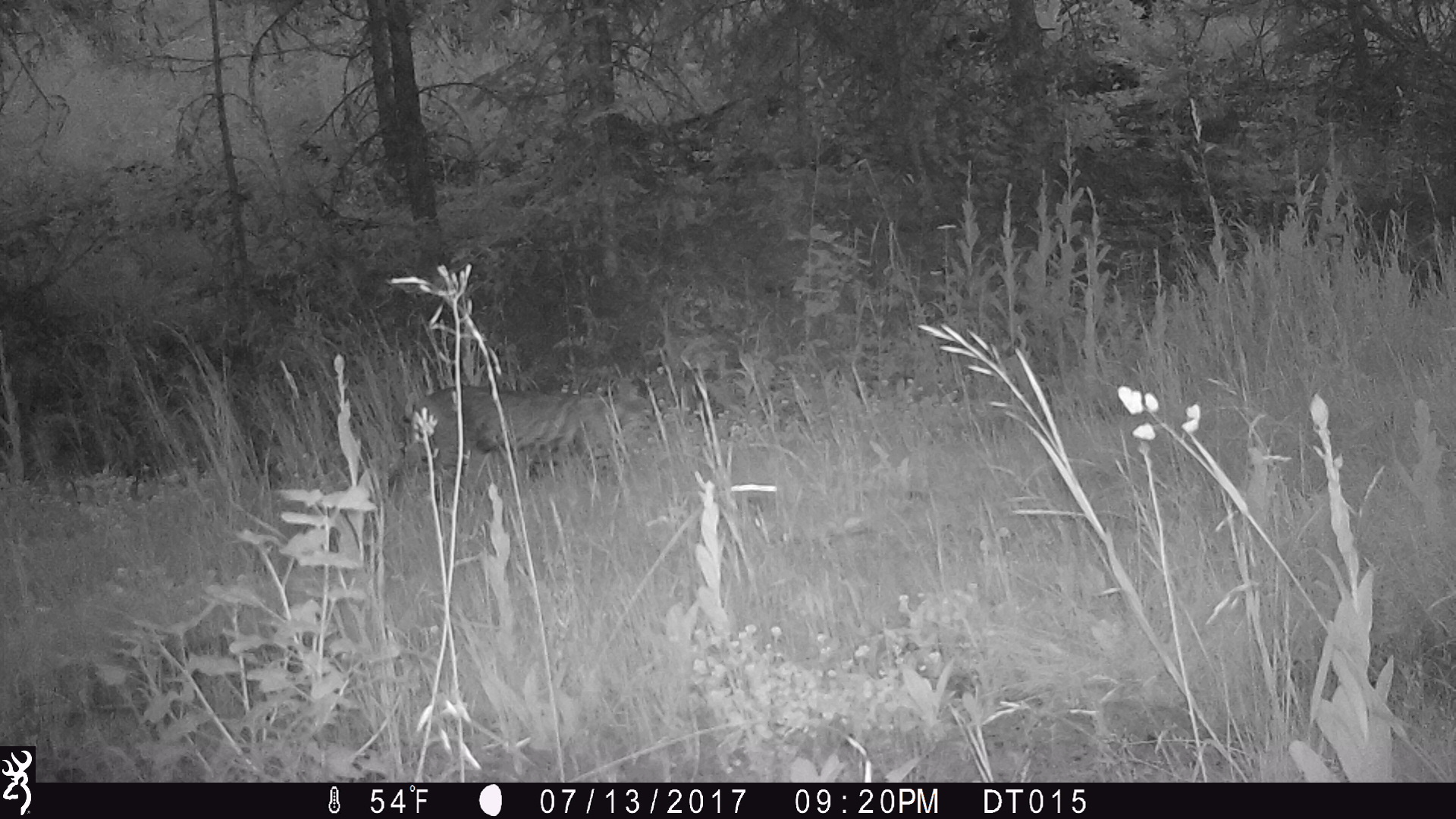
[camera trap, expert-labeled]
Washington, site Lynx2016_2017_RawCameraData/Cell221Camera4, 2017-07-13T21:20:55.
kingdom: Animalia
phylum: Chordata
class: Mammalia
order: Carnivora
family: Felidae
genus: Lynx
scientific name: Lynx rufus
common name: bobcat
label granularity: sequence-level